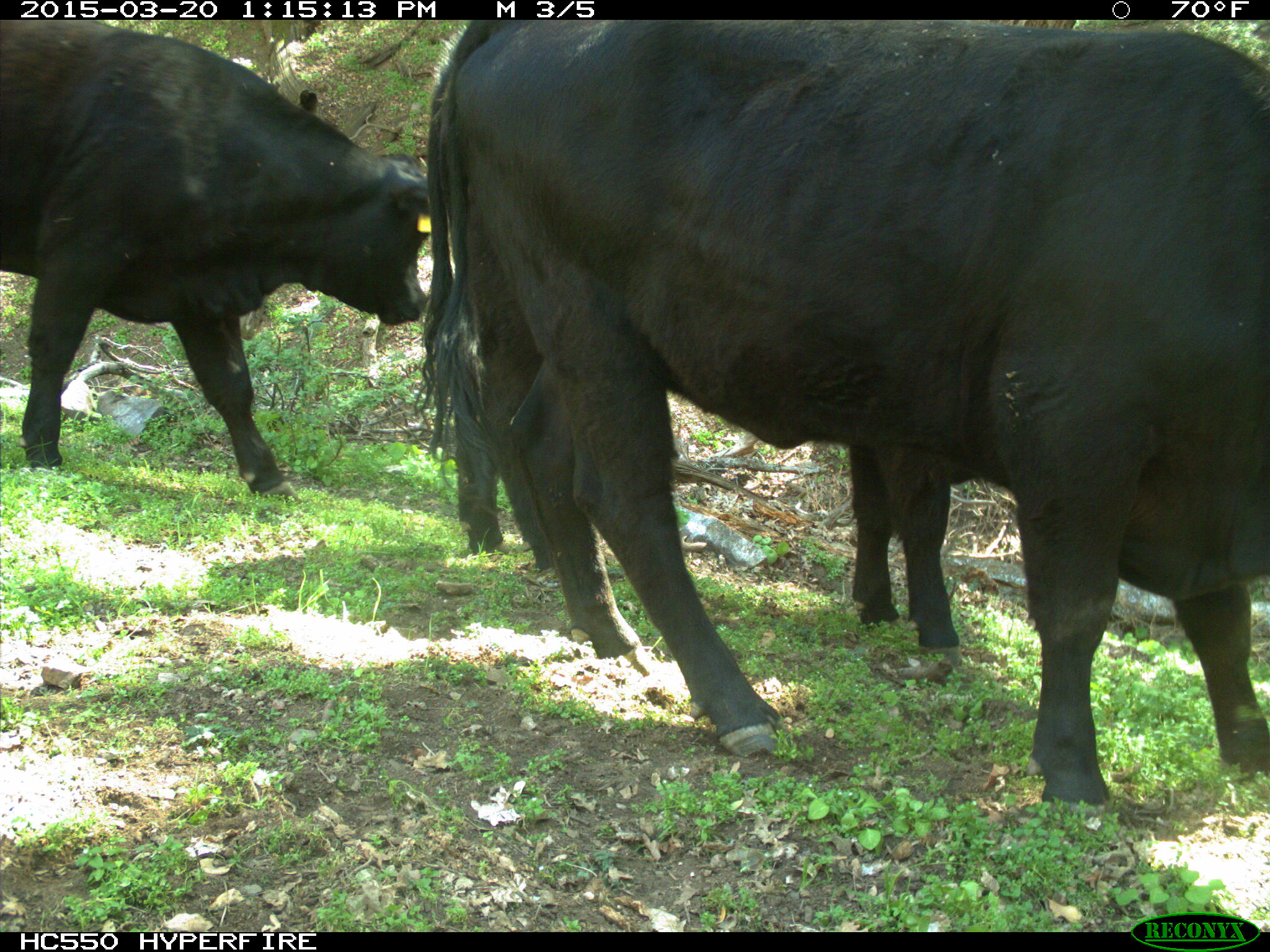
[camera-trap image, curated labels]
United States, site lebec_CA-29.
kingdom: Animalia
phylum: Chordata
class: Mammalia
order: Artiodactyla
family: Bovidae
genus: Bos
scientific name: Bos taurus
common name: domestic cow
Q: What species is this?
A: Bos taurus (domestic cow).